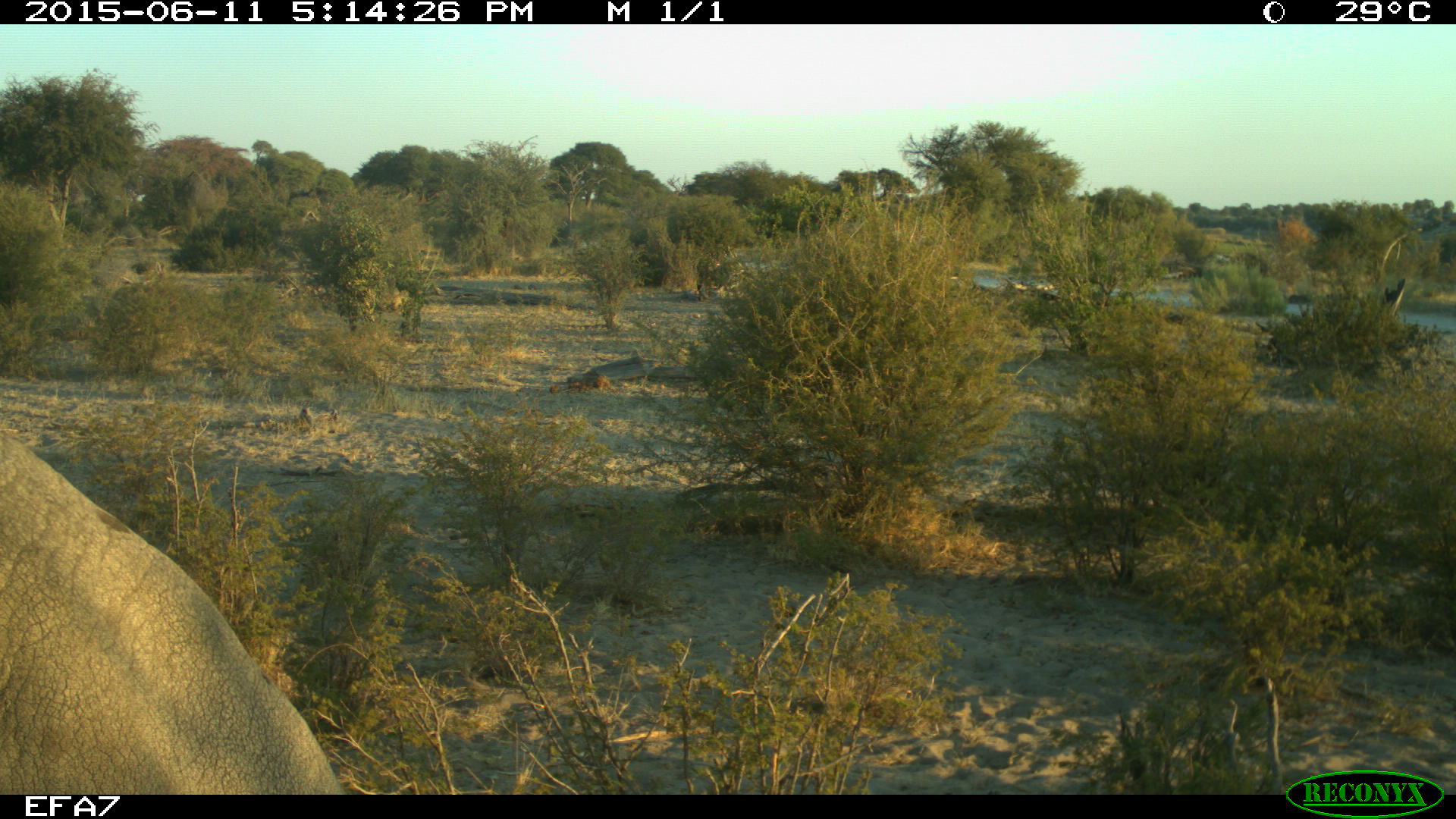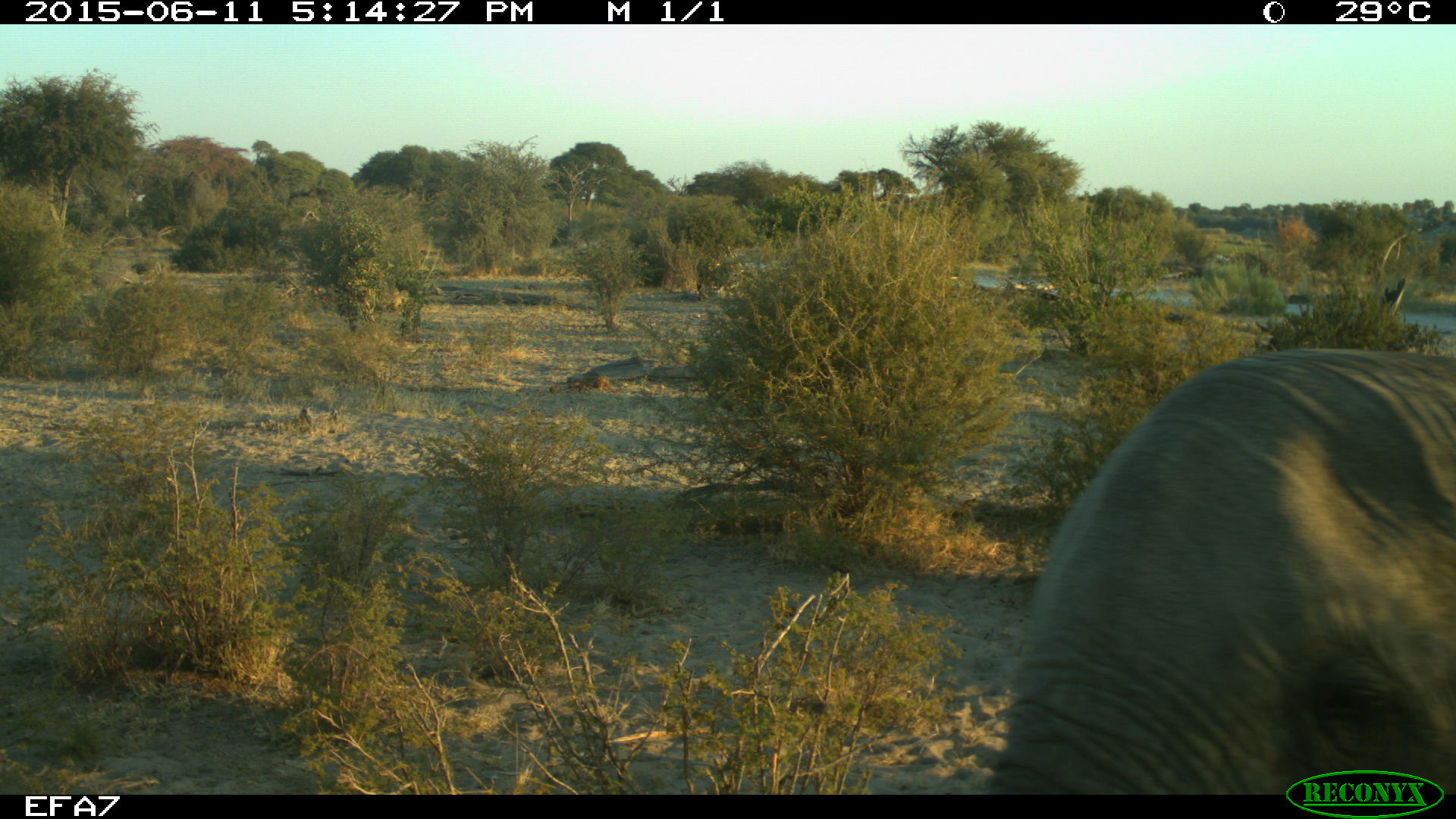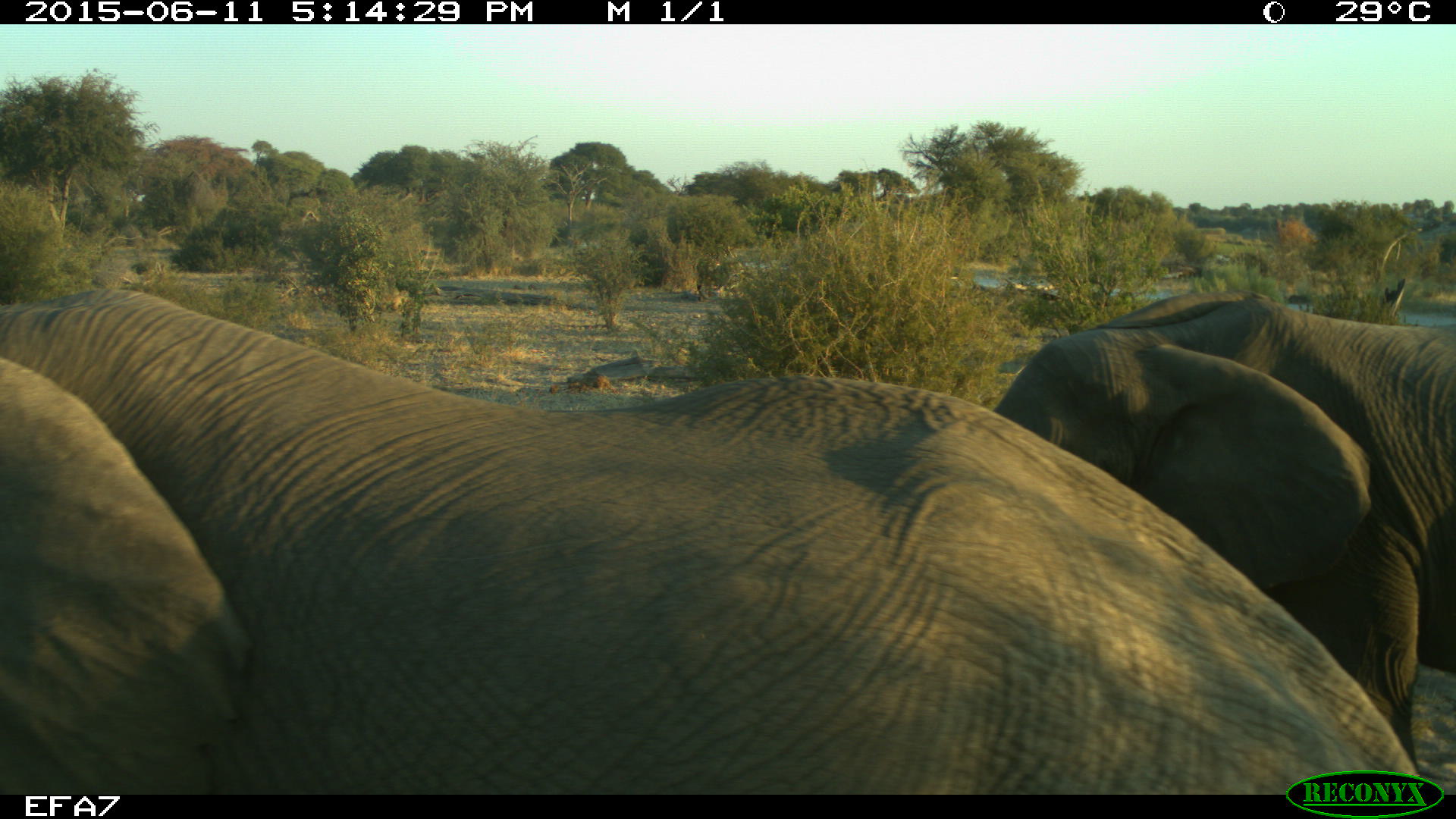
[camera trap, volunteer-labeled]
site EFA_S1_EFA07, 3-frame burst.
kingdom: Animalia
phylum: Chordata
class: Mammalia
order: Proboscidea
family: Elephantidae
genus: Loxodonta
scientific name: Loxodonta africana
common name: african bush elephant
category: elephant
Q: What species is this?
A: Elephant (african bush elephant) (Loxodonta africana).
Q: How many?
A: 2.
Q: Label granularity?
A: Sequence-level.